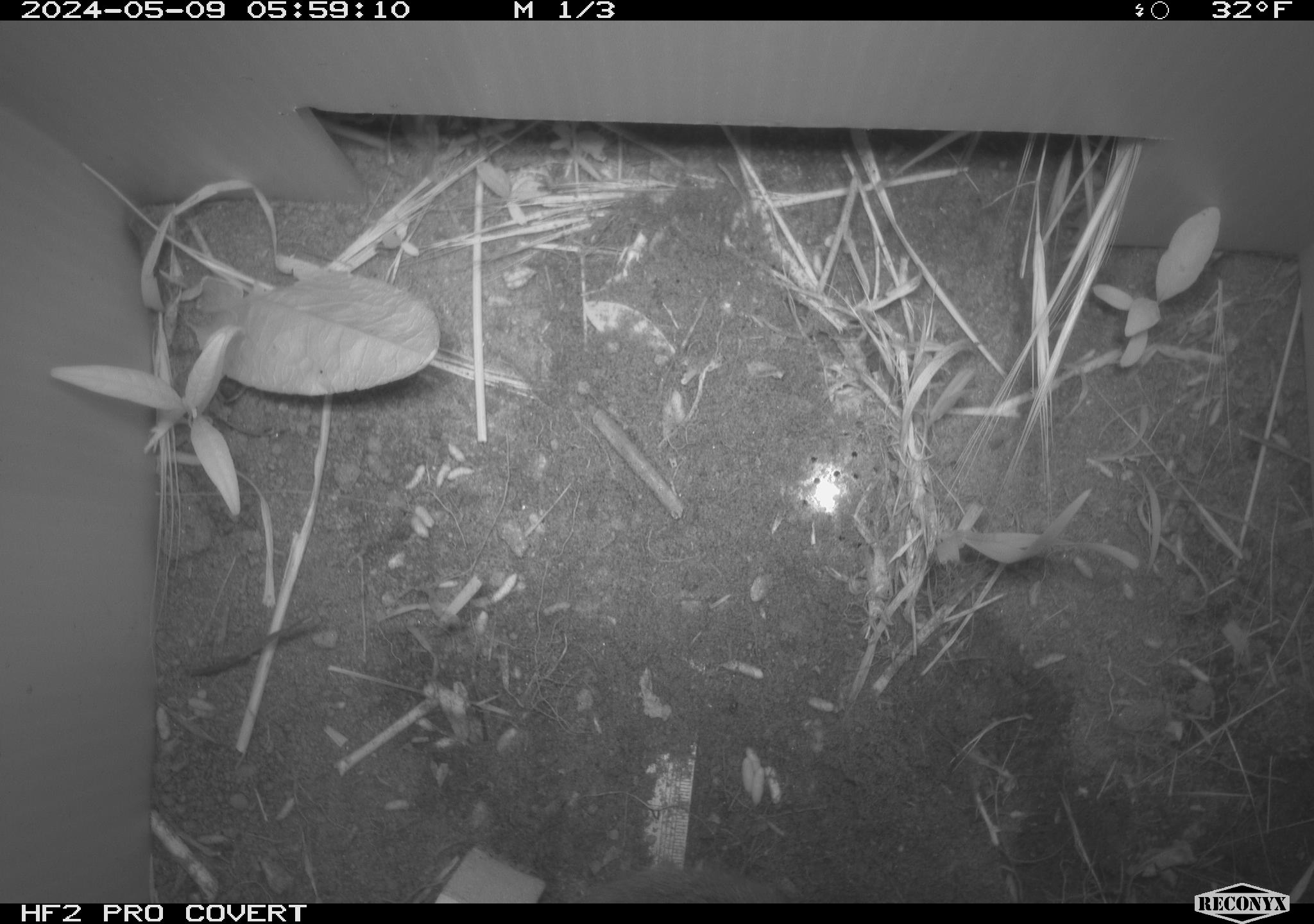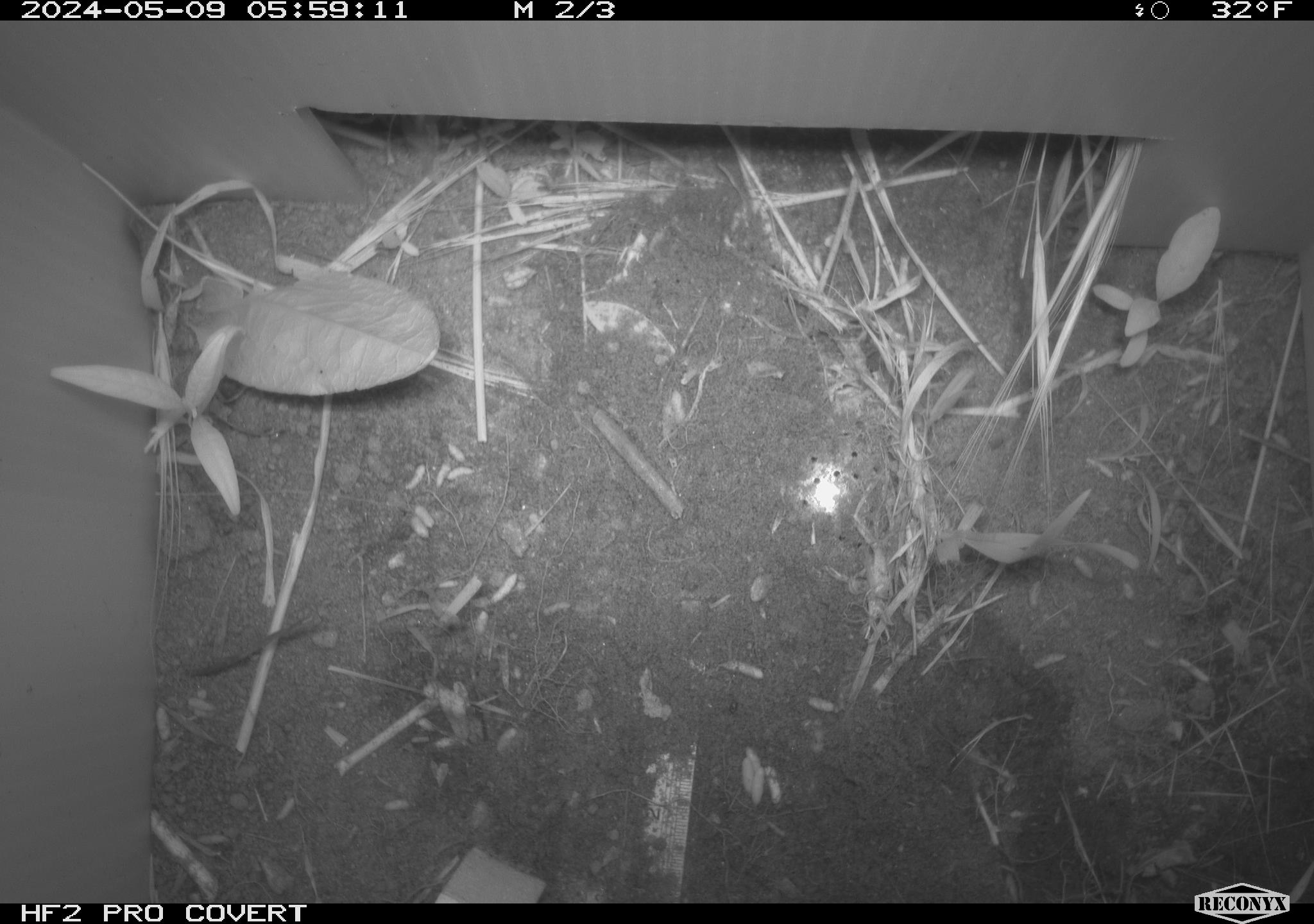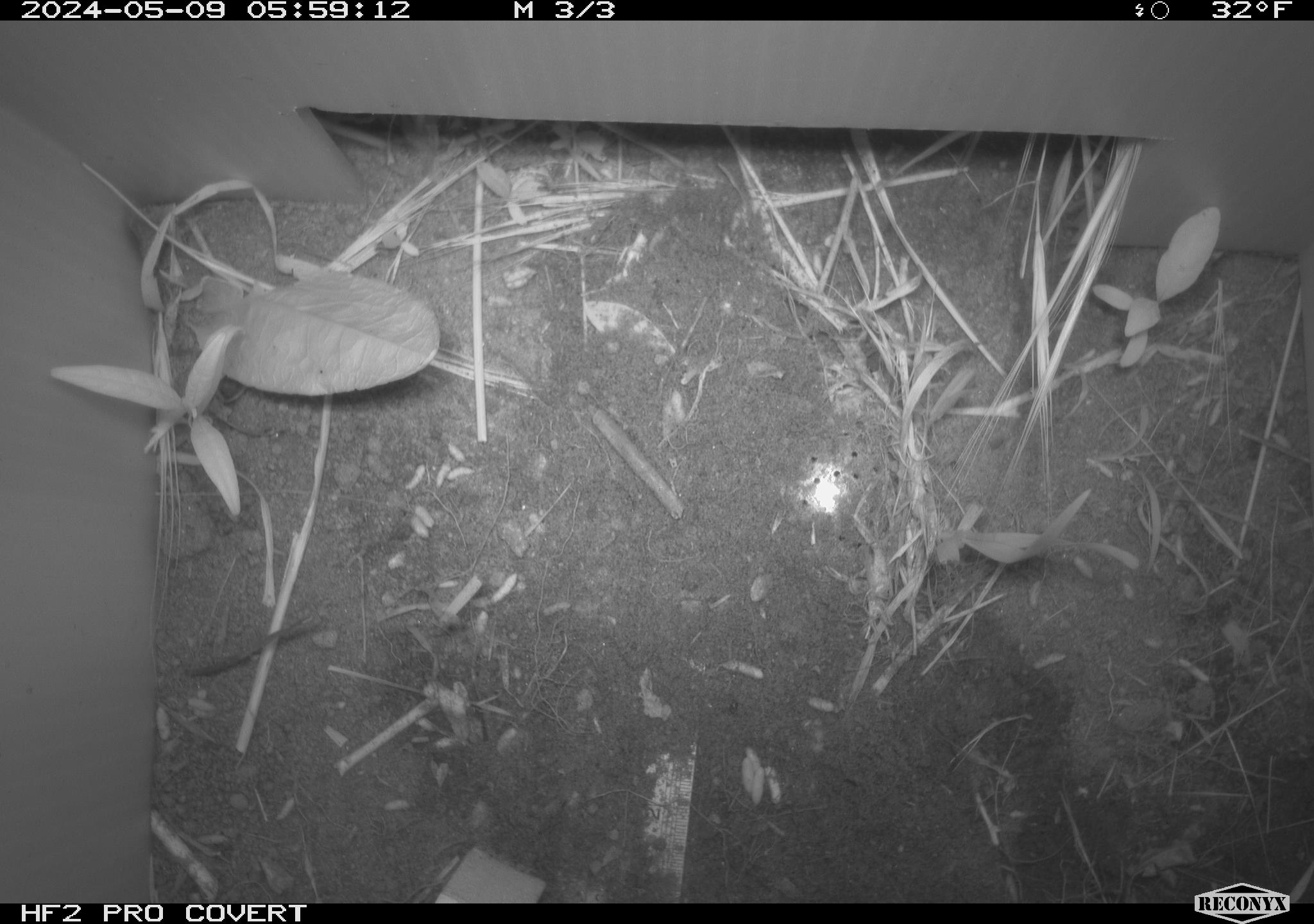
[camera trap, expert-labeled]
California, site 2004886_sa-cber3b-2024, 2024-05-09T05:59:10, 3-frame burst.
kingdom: Animalia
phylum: Chordata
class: Mammalia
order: Rodentia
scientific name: Rodentia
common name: mouse species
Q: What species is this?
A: Mouse species (Rodentia).